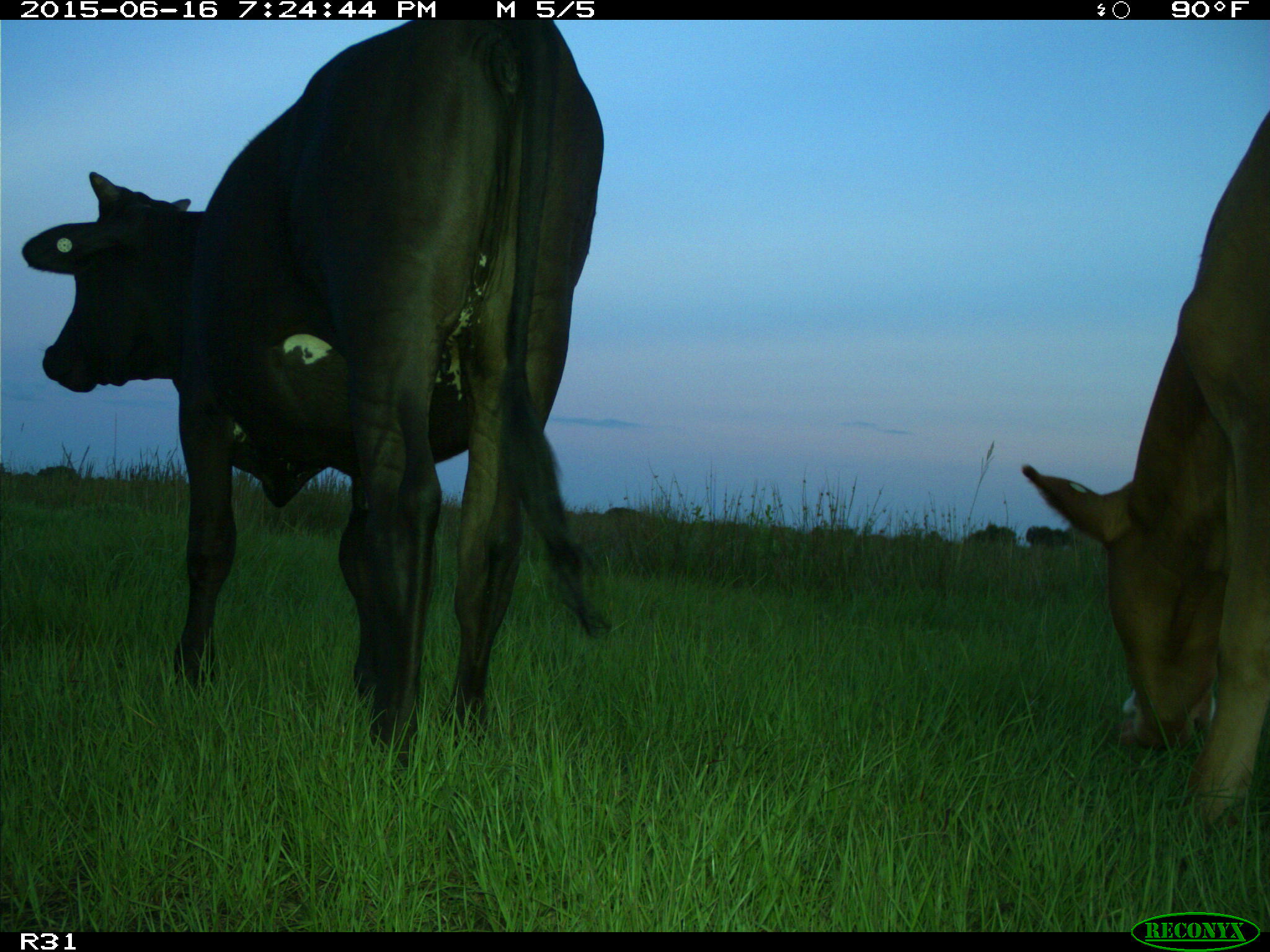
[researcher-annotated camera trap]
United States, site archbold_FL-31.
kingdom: Animalia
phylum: Chordata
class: Mammalia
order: Artiodactyla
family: Bovidae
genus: Bos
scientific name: Bos taurus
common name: domestic cow